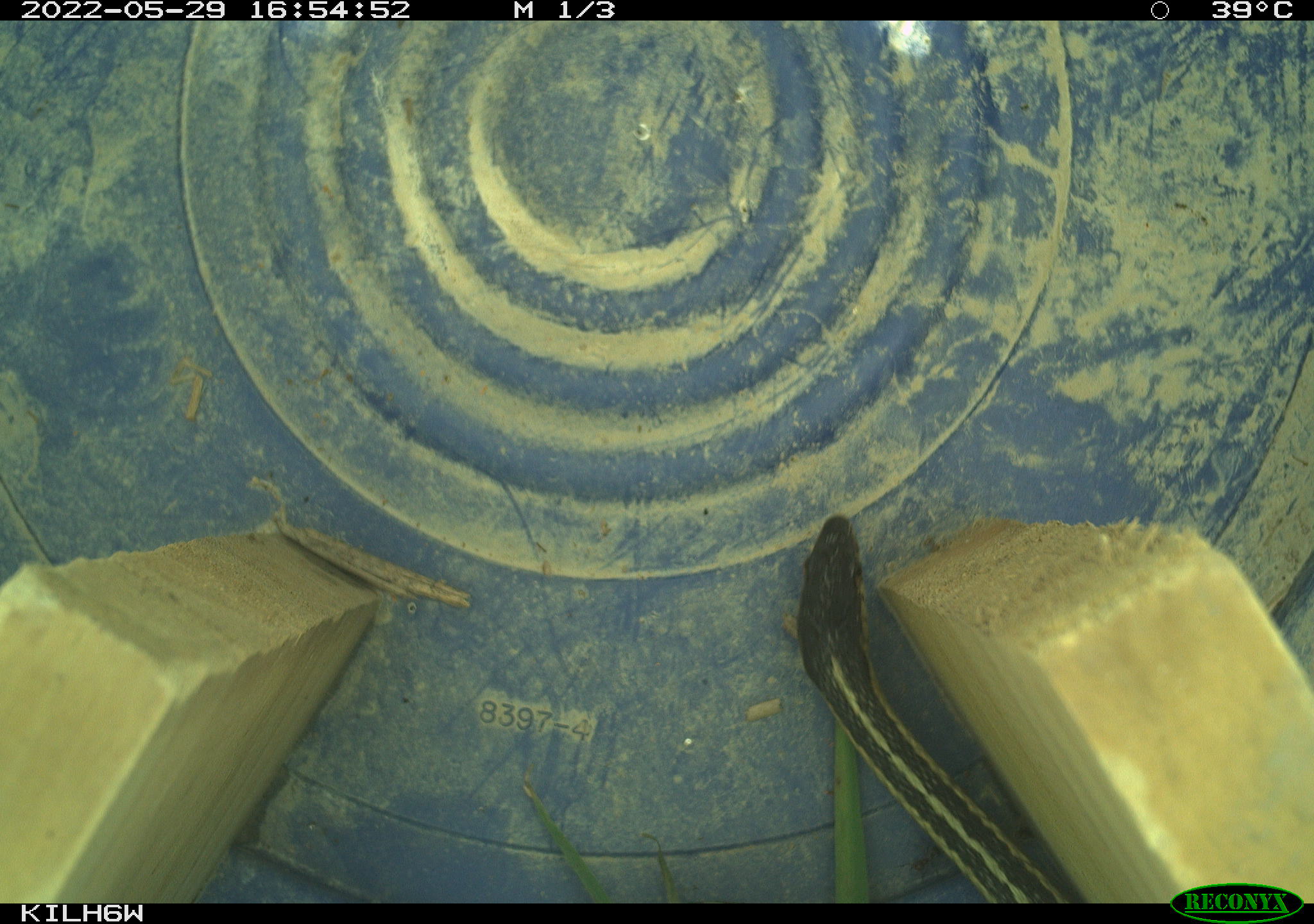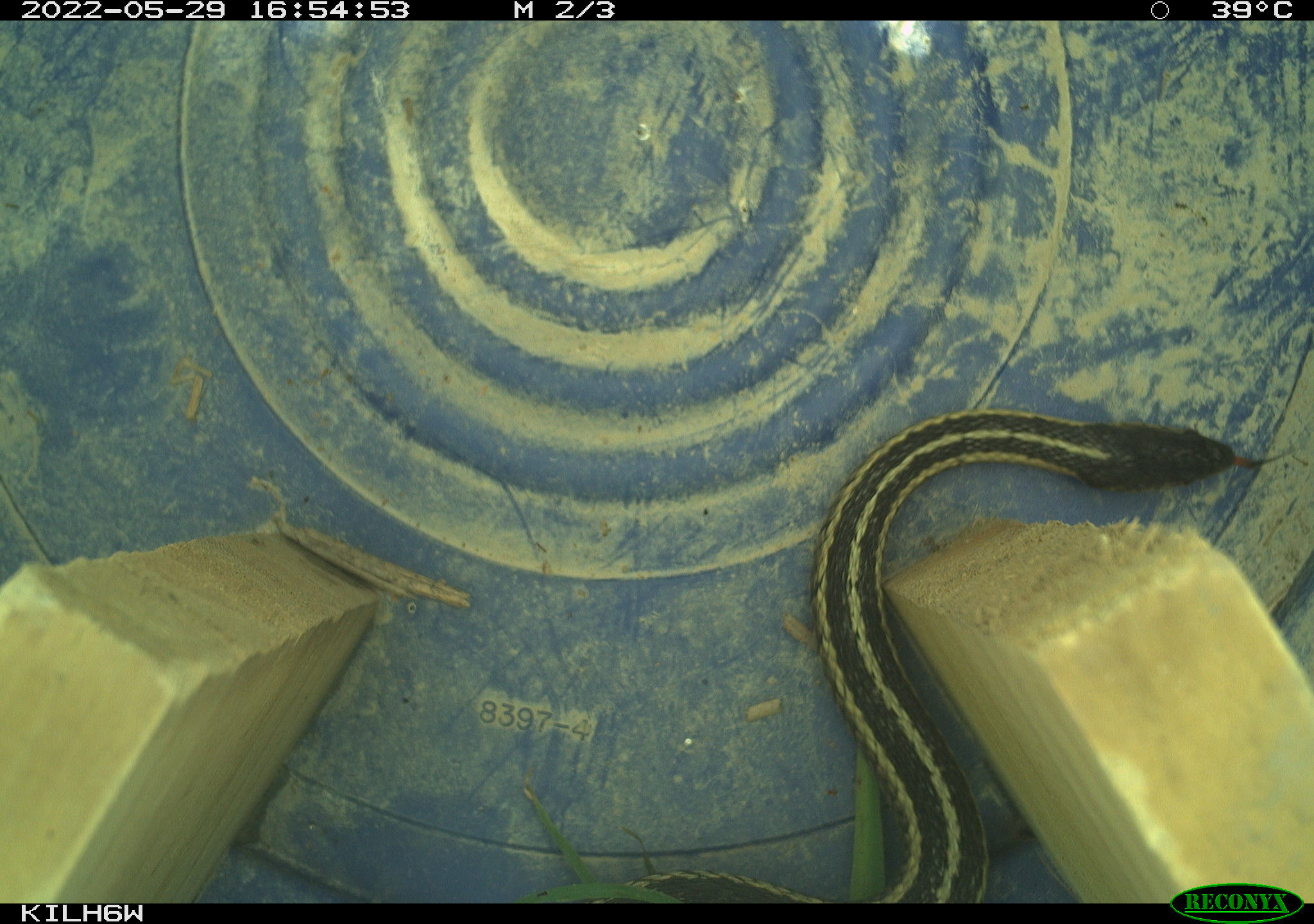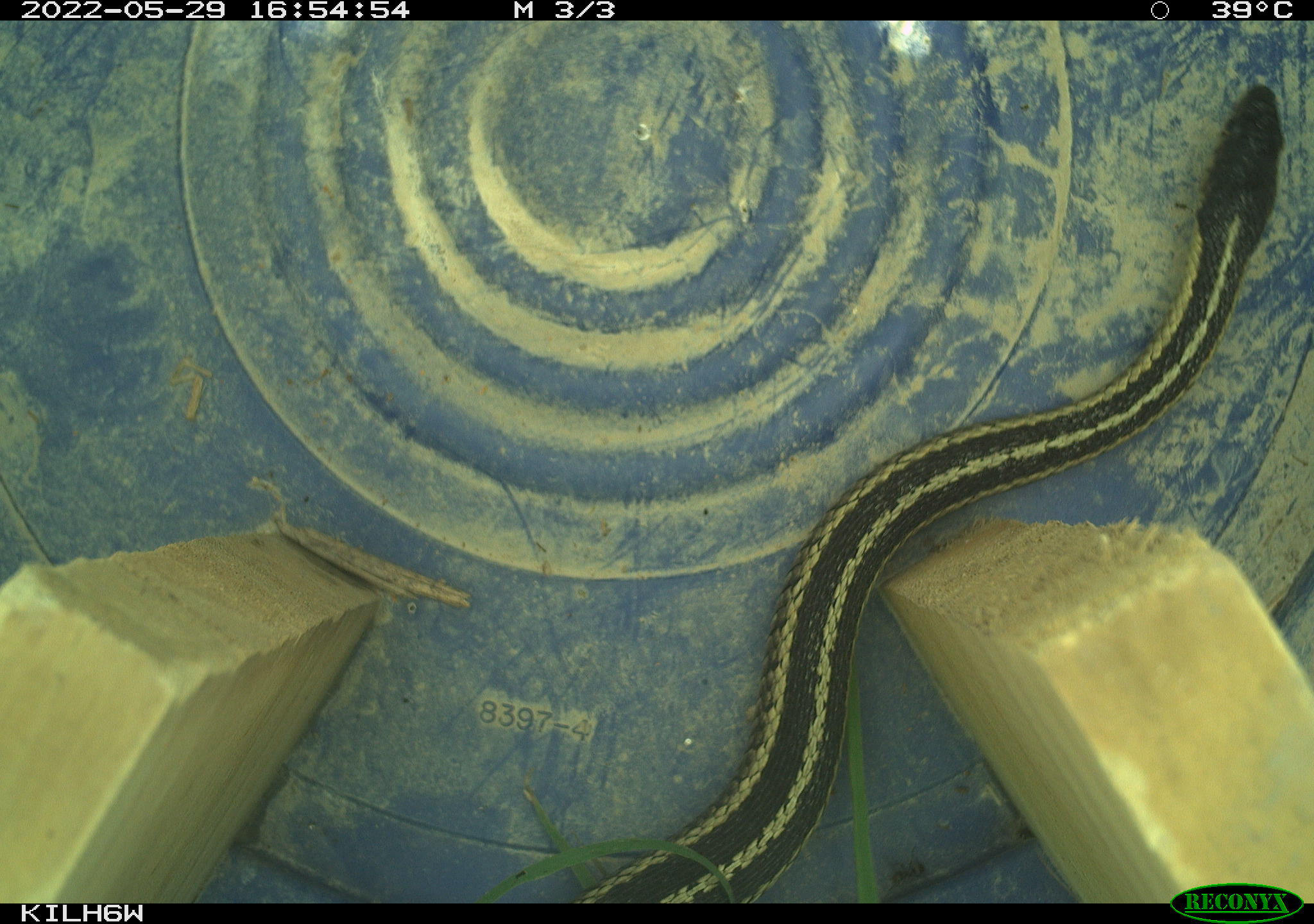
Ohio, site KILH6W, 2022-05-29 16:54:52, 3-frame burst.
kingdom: Animalia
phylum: Chordata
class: Reptilia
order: Squamata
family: Colubridae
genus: Thamnophis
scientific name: Thamnophis sirtalis sirtalis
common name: eastern gartersnake